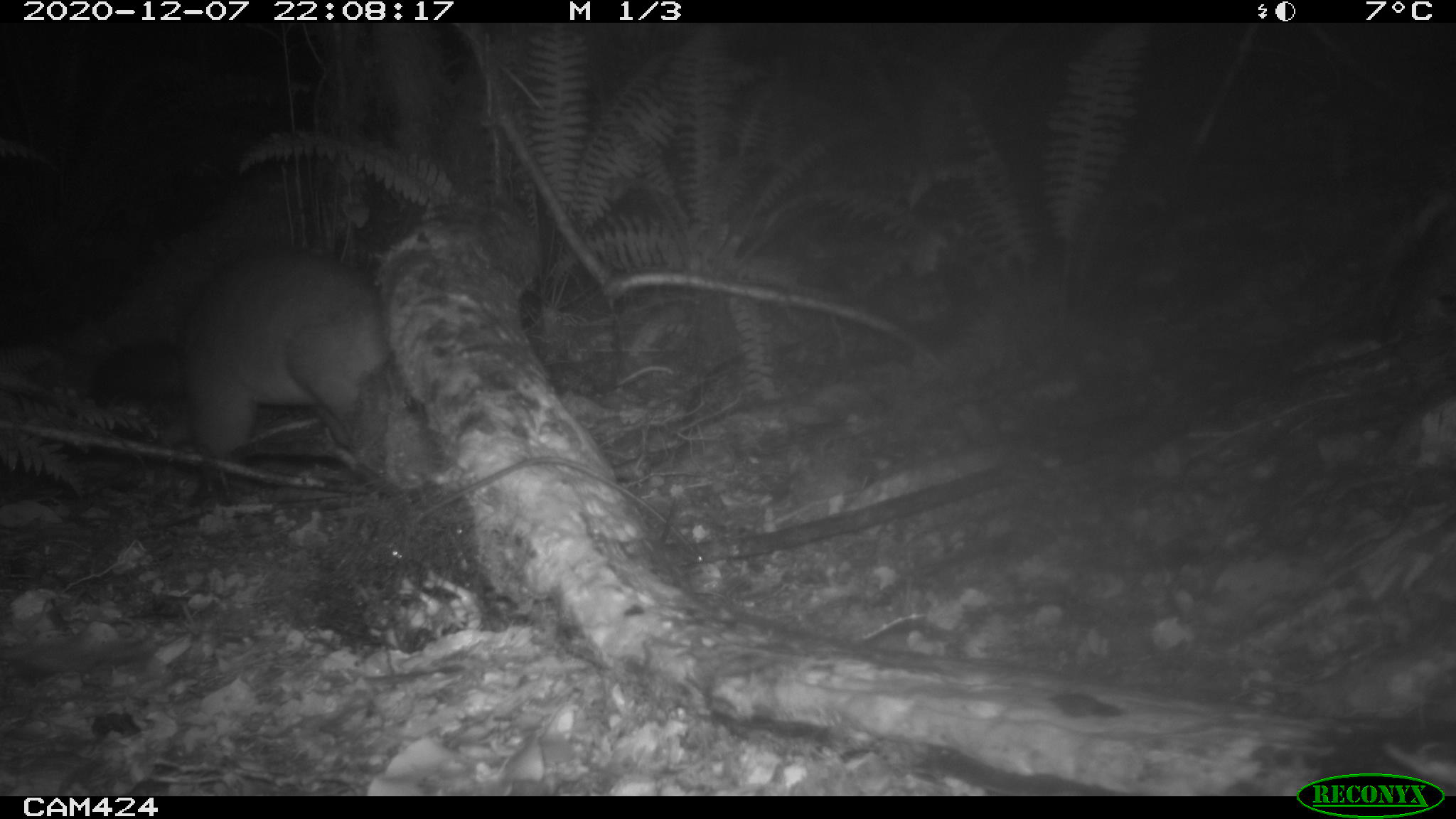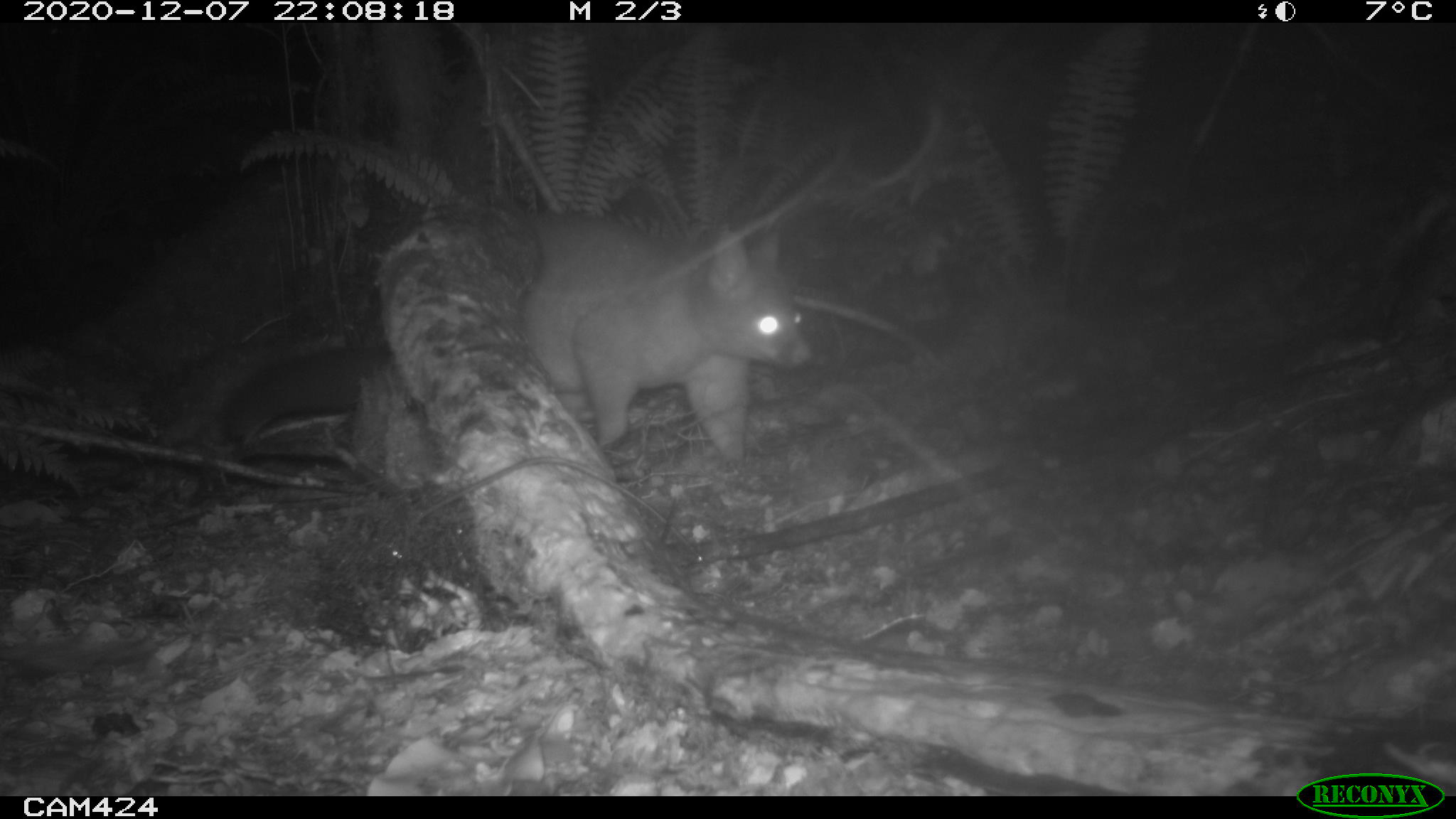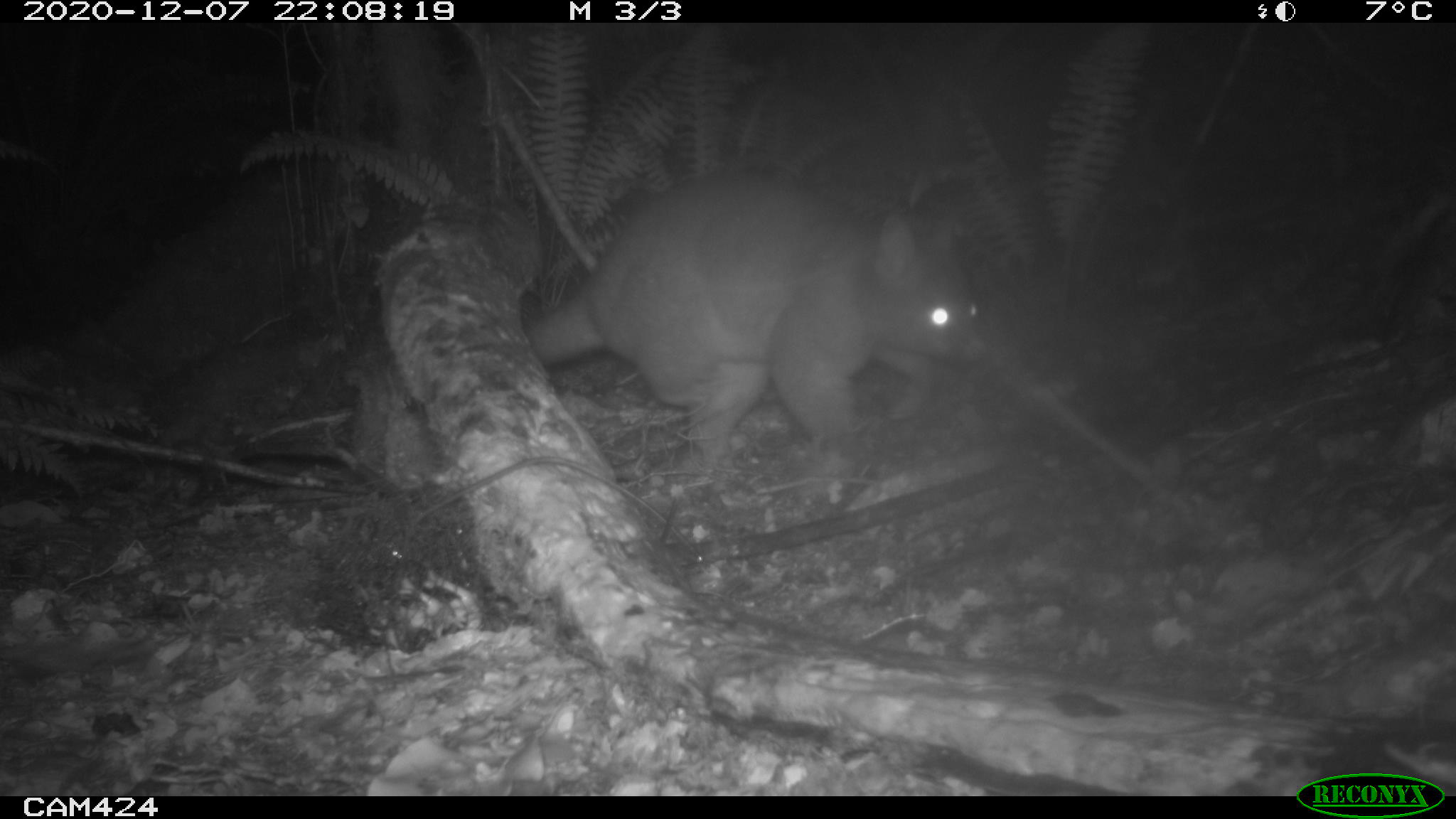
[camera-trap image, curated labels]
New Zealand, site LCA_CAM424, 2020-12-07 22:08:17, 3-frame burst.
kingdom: Animalia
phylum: Chordata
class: Mammalia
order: Diprotodontia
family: Phalangeridae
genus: Trichosurus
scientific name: Trichosurus vulpecula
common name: common brushtail possum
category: possum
Possum (common brushtail possum) (Trichosurus vulpecula).